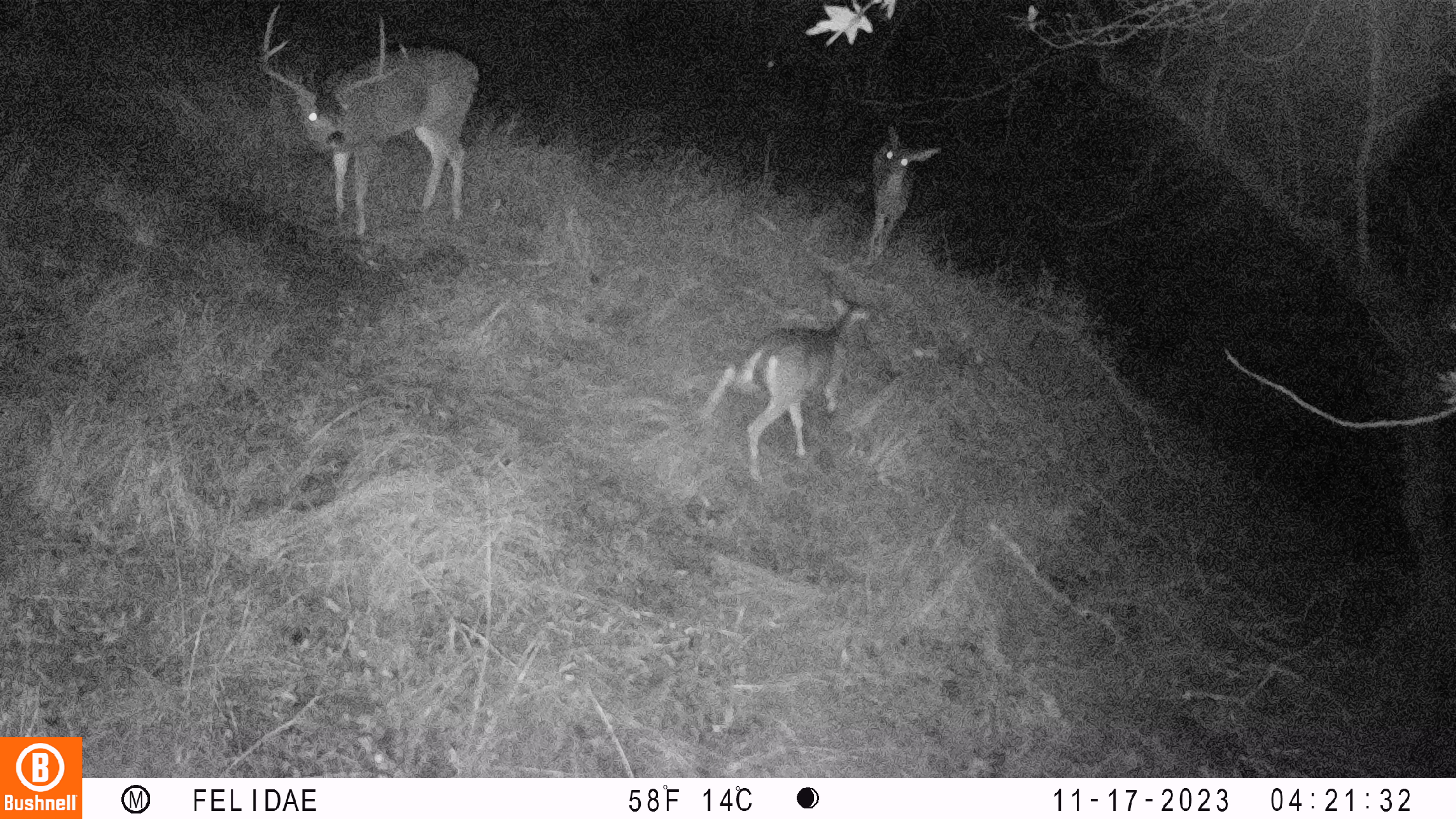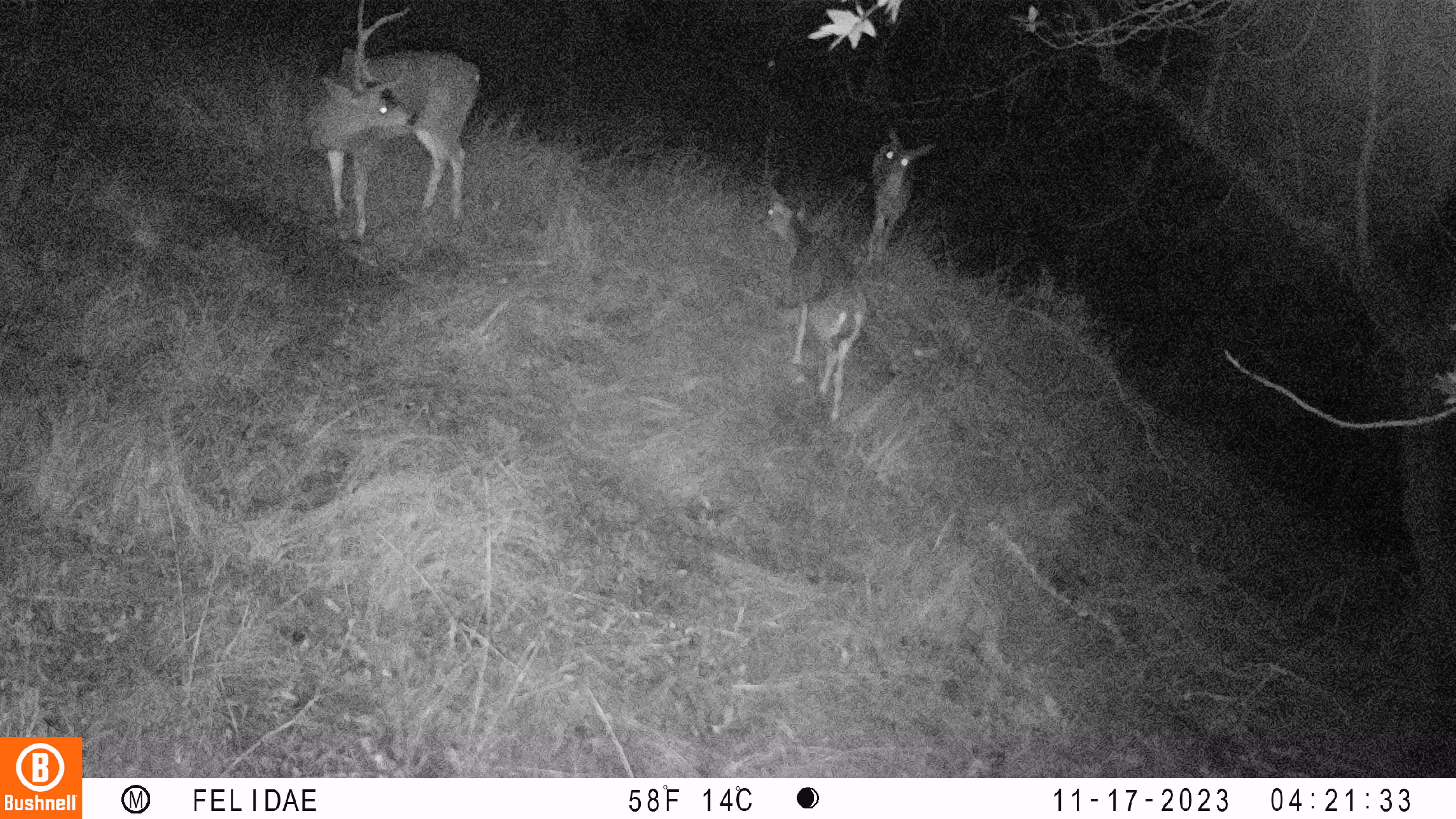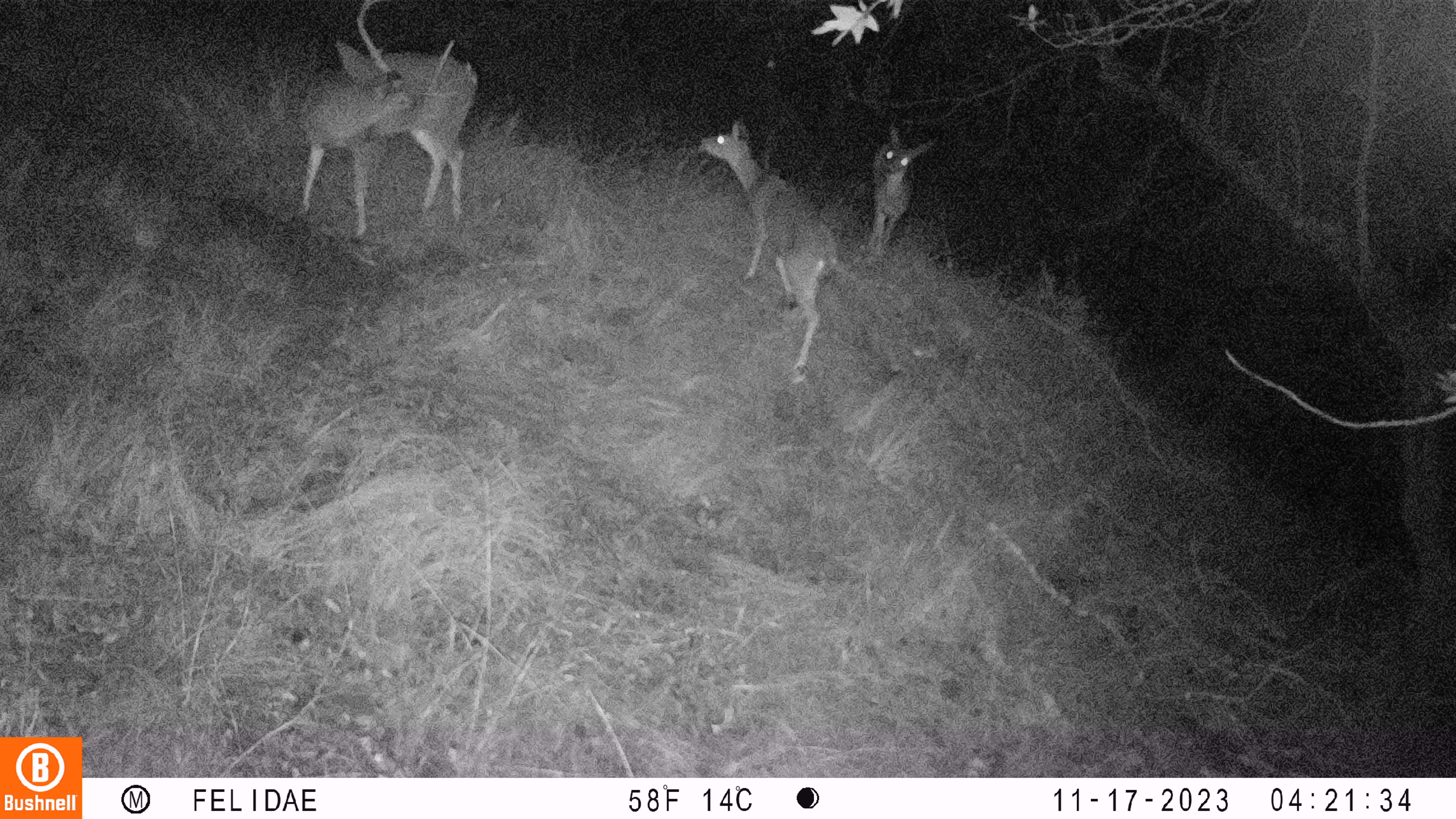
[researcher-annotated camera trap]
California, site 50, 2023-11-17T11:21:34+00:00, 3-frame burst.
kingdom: Animalia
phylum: Chordata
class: Mammalia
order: Artiodactyla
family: Cervidae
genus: Odocoileus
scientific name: Odocoileus hemionus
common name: mule deer